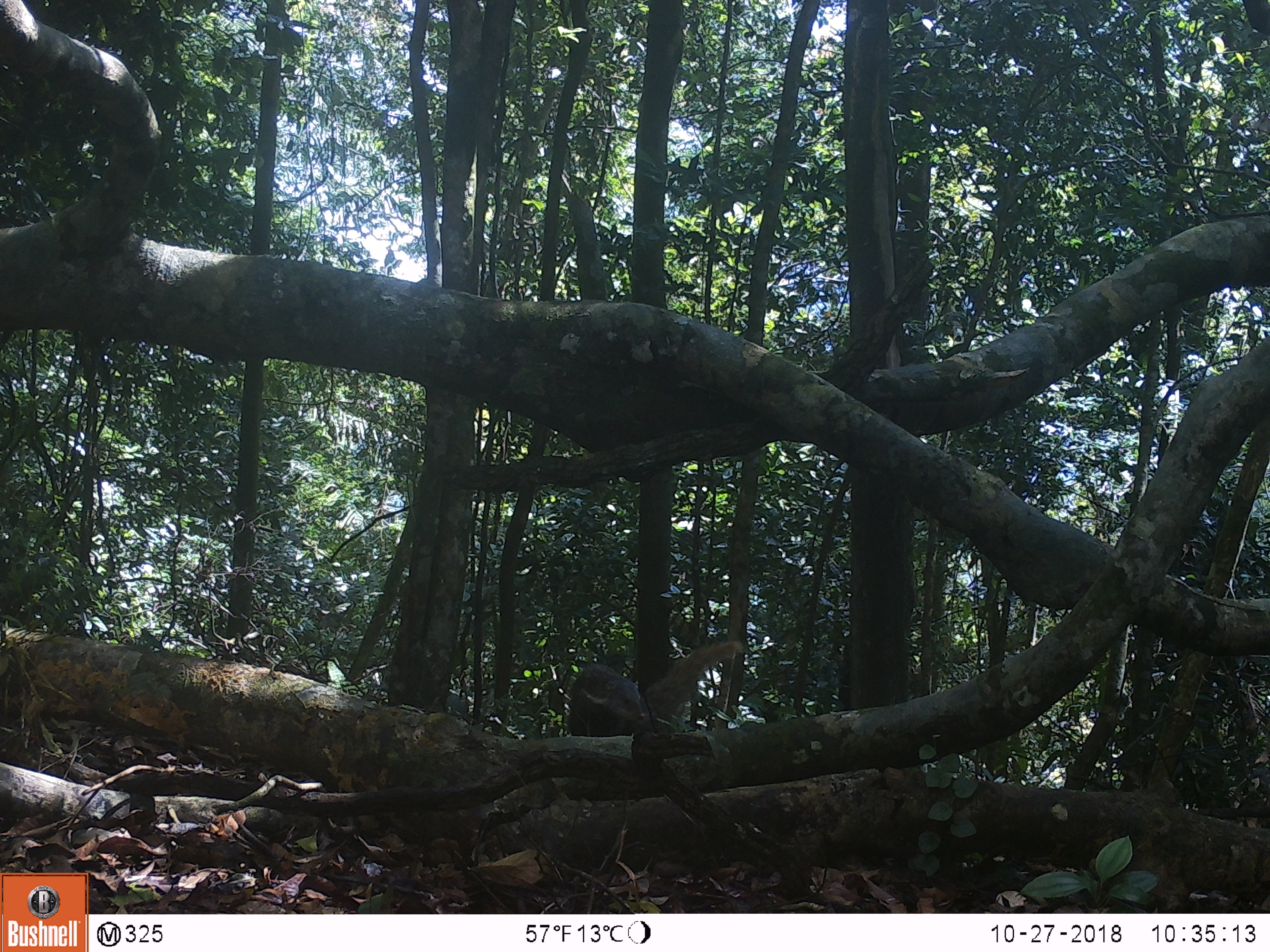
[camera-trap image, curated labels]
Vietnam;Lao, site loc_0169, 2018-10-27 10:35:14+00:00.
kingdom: Animalia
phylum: Chordata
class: Mammalia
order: Carnivora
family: Herpestidae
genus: Urva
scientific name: Urva urva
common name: crab-eating mongoose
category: crab eating mongoose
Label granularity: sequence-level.